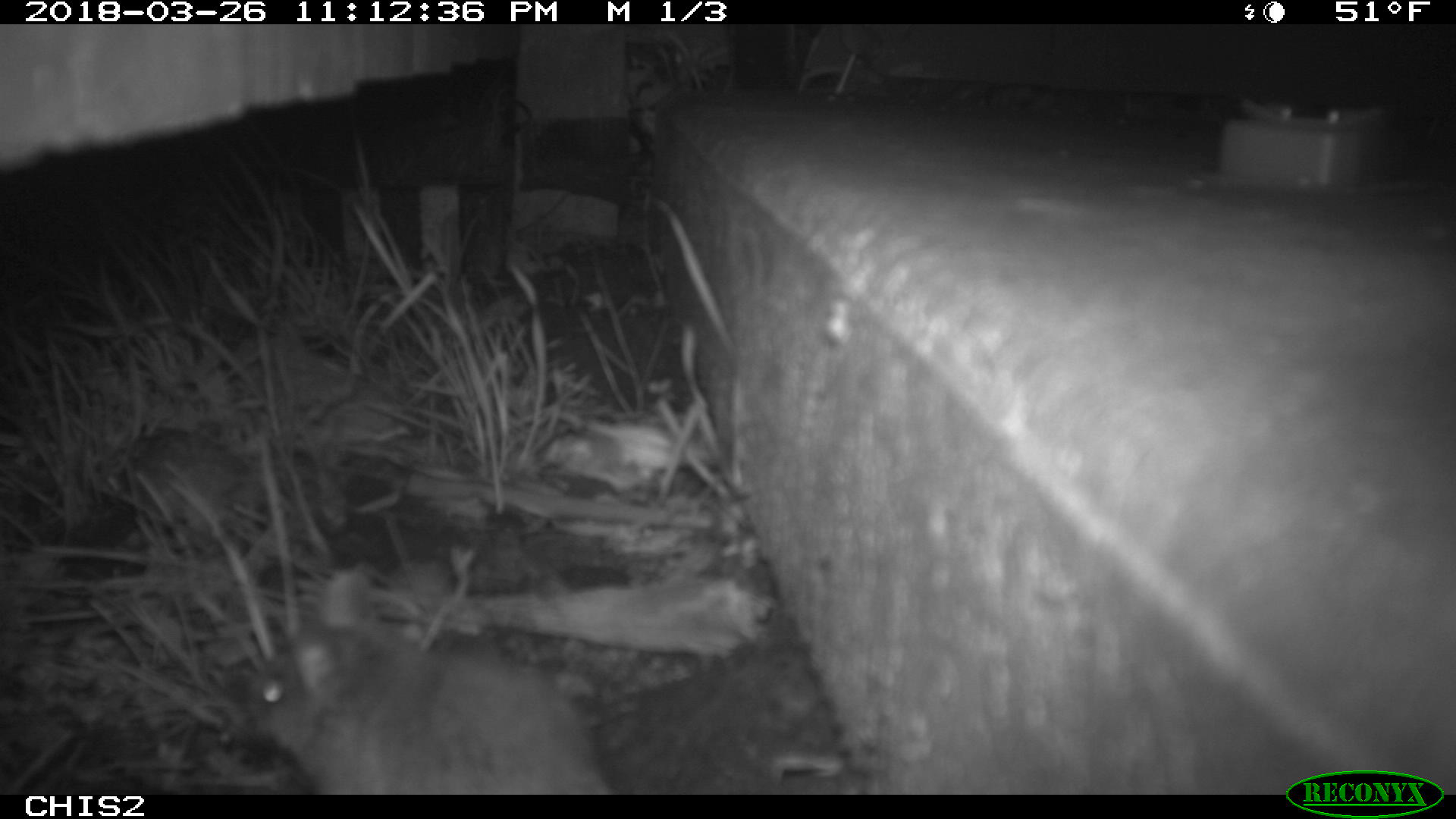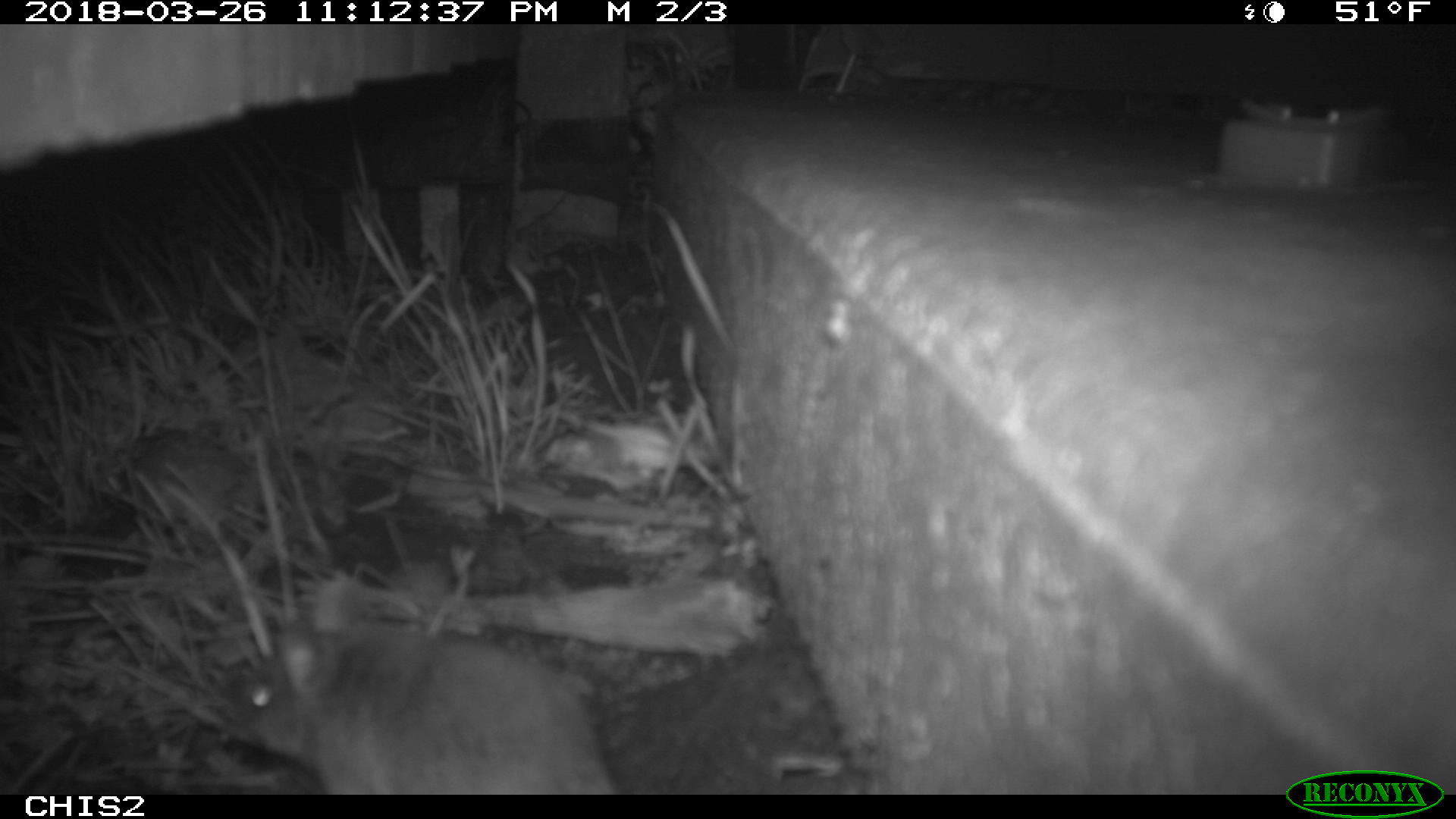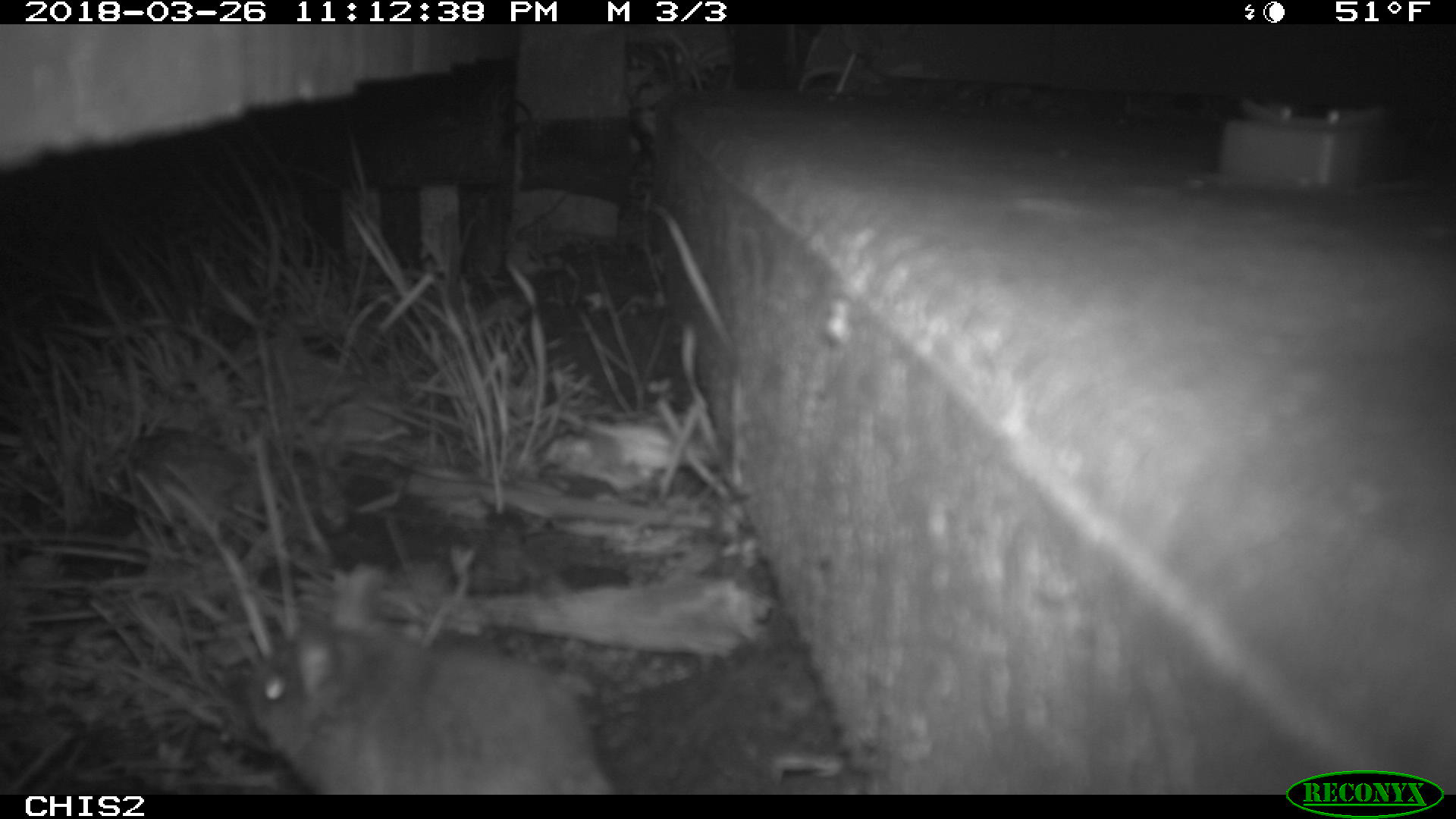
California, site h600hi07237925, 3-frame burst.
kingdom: Animalia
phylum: Chordata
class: Mammalia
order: Rodentia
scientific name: Rodentia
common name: rodent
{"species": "rodent (Rodentia)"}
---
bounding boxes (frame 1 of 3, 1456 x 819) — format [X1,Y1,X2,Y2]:
rodent: [247,569,614,795]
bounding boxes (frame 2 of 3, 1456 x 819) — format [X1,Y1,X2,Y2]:
rodent: [228,615,623,794]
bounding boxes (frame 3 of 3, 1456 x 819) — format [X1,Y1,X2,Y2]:
rodent: [249,610,619,794]